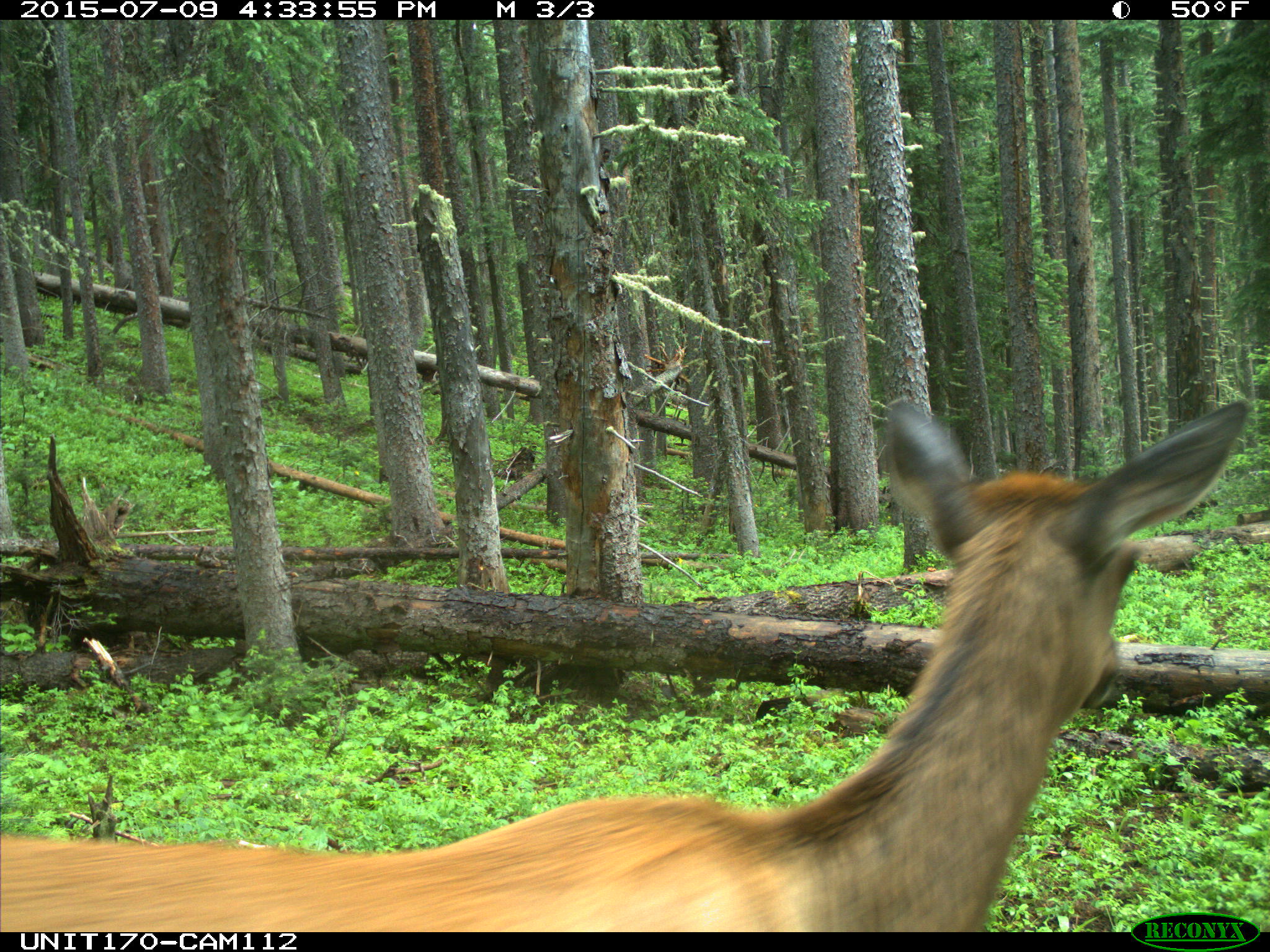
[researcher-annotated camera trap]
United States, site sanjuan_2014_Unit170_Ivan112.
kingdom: Animalia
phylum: Chordata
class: Mammalia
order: Artiodactyla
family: Cervidae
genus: Cervus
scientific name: Cervus elaphus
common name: red deer